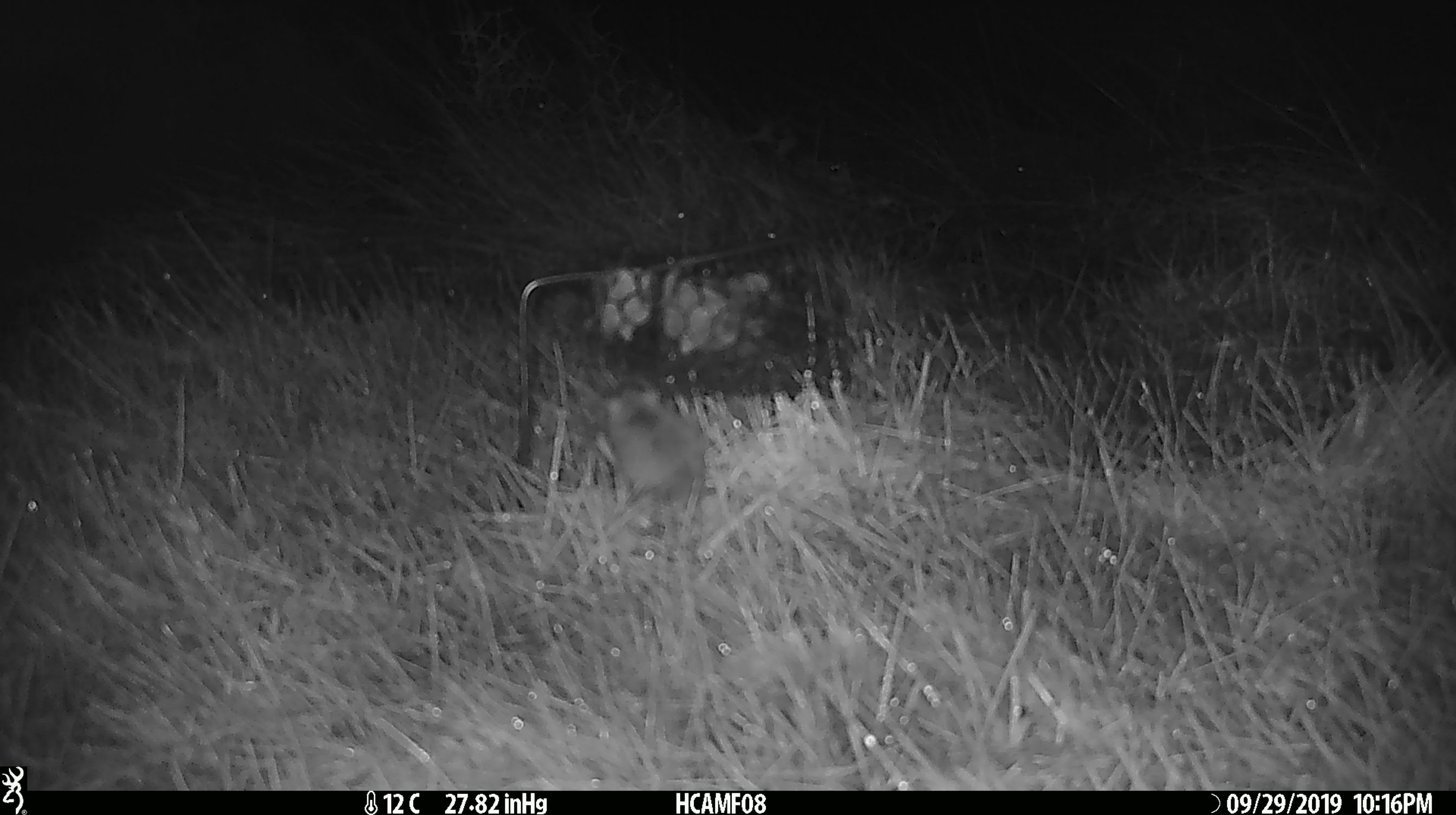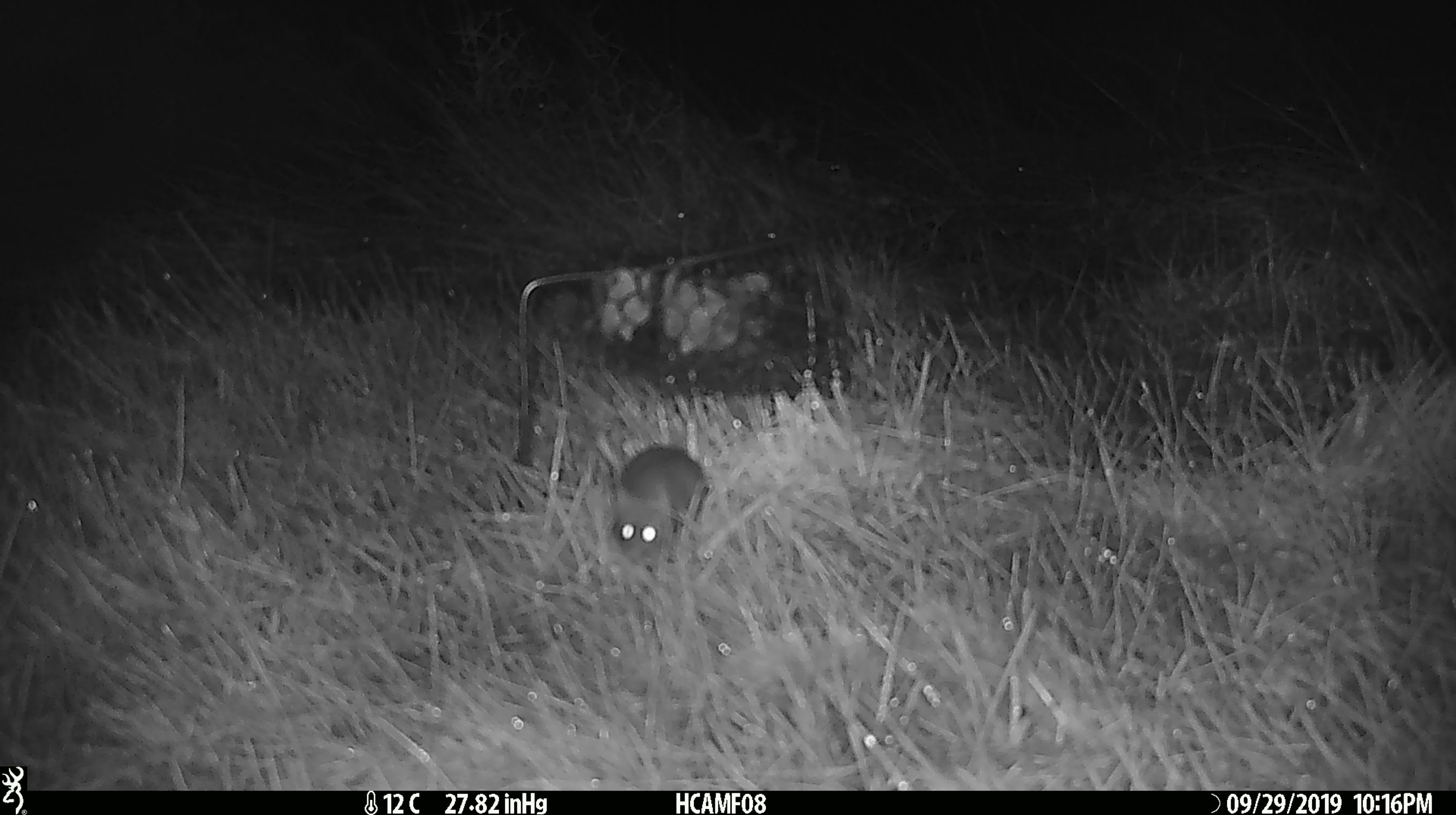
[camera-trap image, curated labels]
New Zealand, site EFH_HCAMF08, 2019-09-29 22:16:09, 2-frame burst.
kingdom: Animalia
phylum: Chordata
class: Mammalia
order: Rodentia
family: Muridae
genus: Mus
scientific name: Mus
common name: mouse